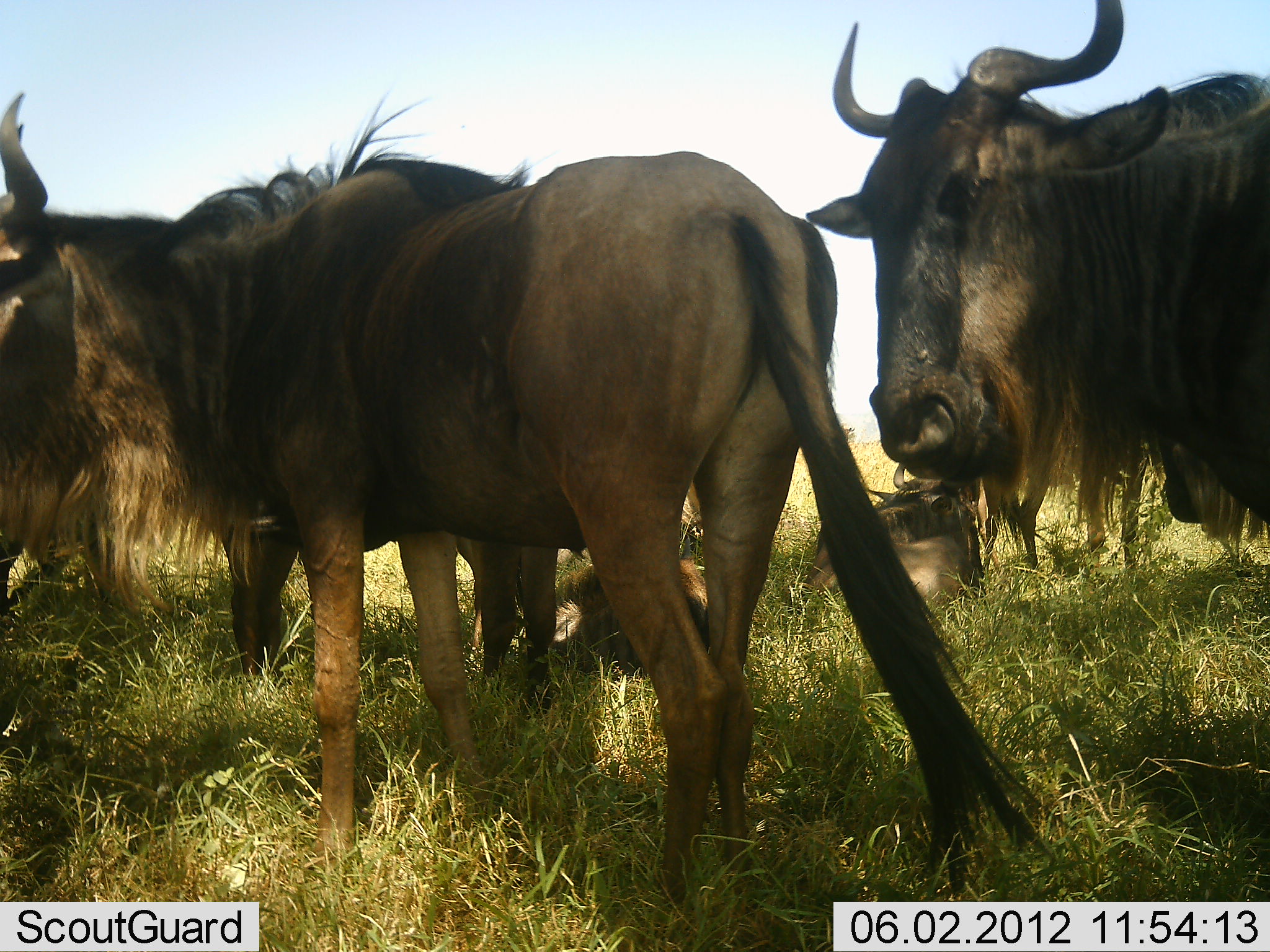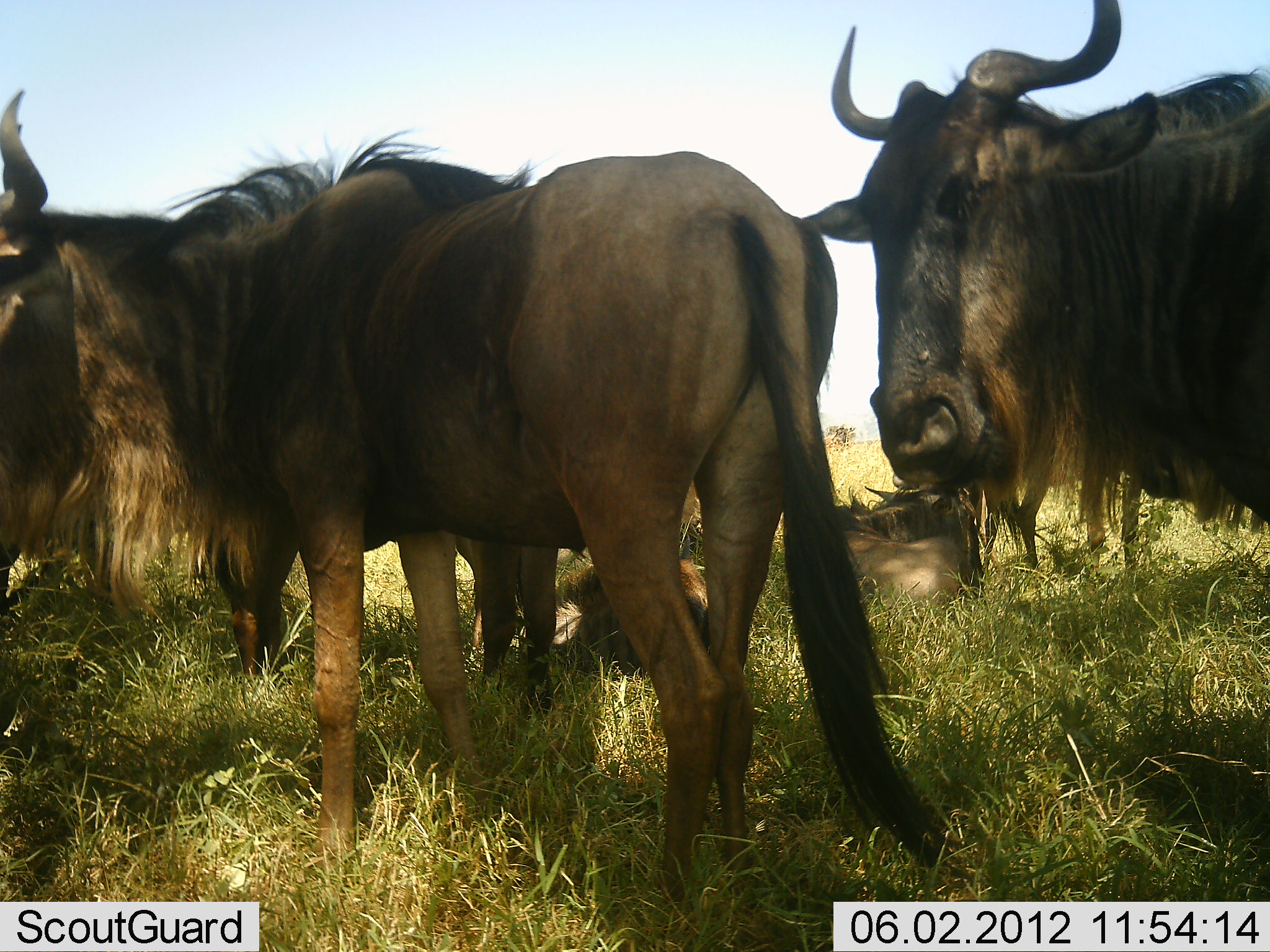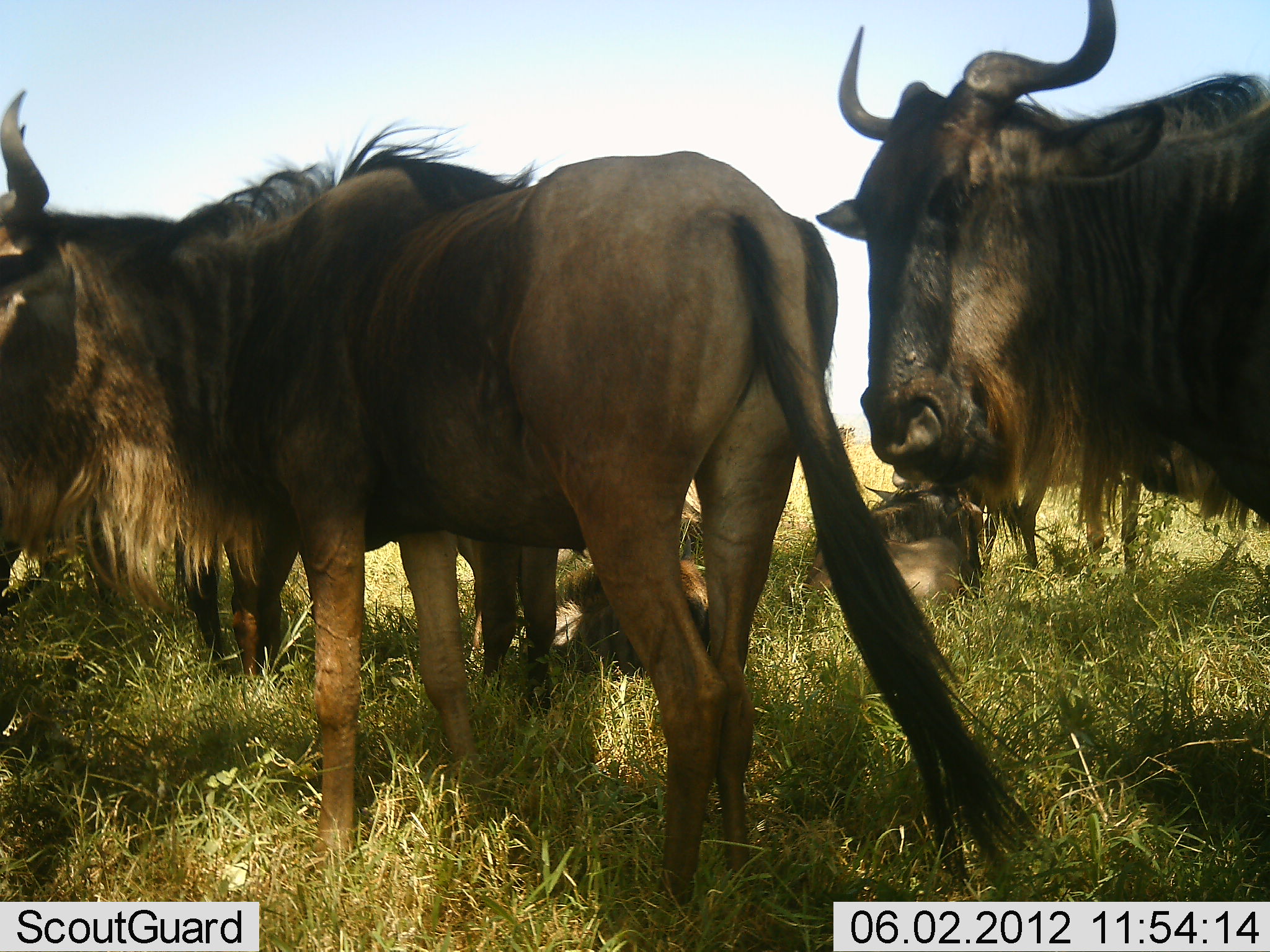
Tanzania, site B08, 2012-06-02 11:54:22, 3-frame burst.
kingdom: Animalia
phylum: Chordata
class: Mammalia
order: Artiodactyla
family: Bovidae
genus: Connochaetes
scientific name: Connochaetes taurinus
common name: blue wildebeest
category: wildebeest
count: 5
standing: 90%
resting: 70%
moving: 20%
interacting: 0%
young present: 0%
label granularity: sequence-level